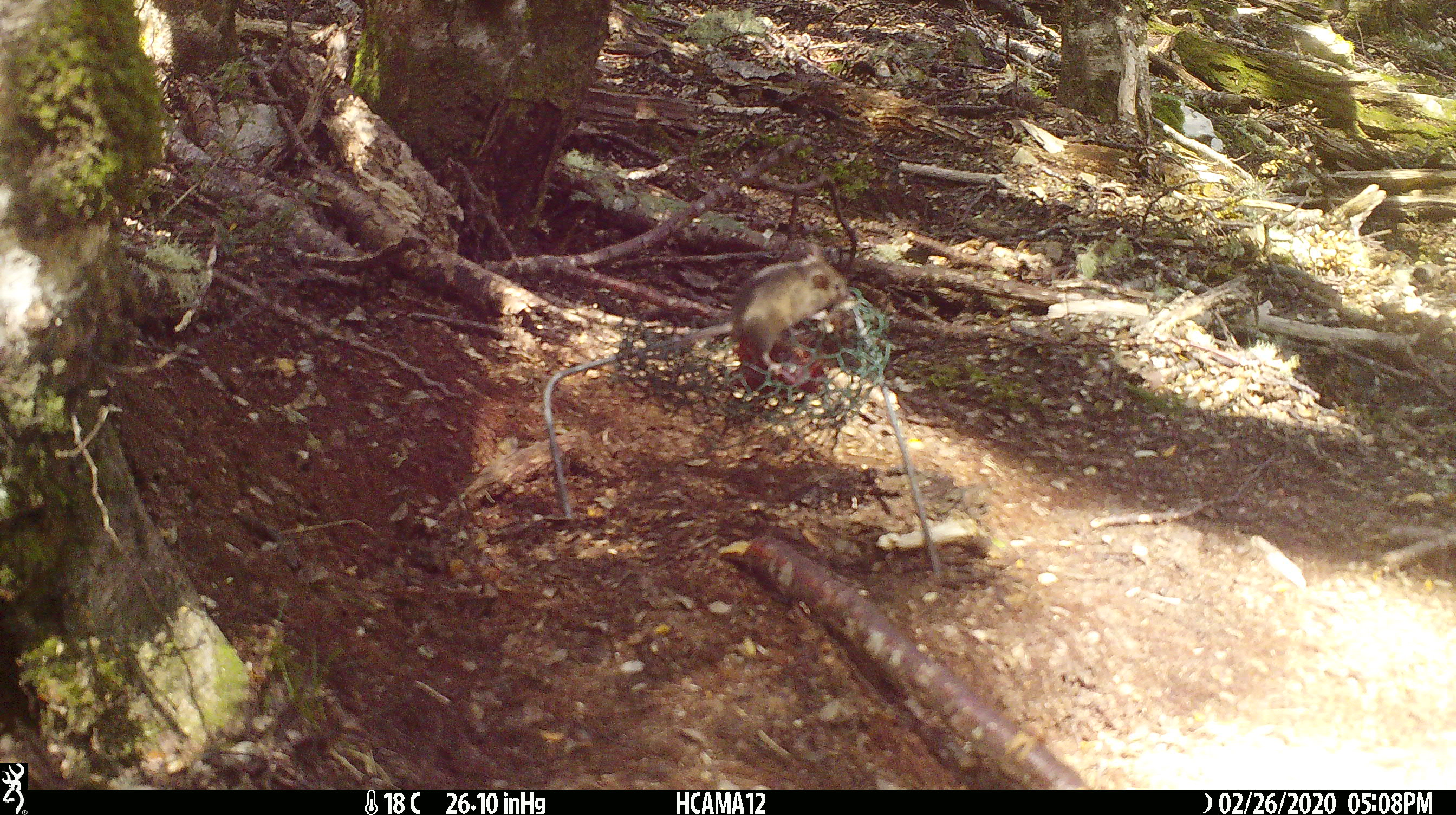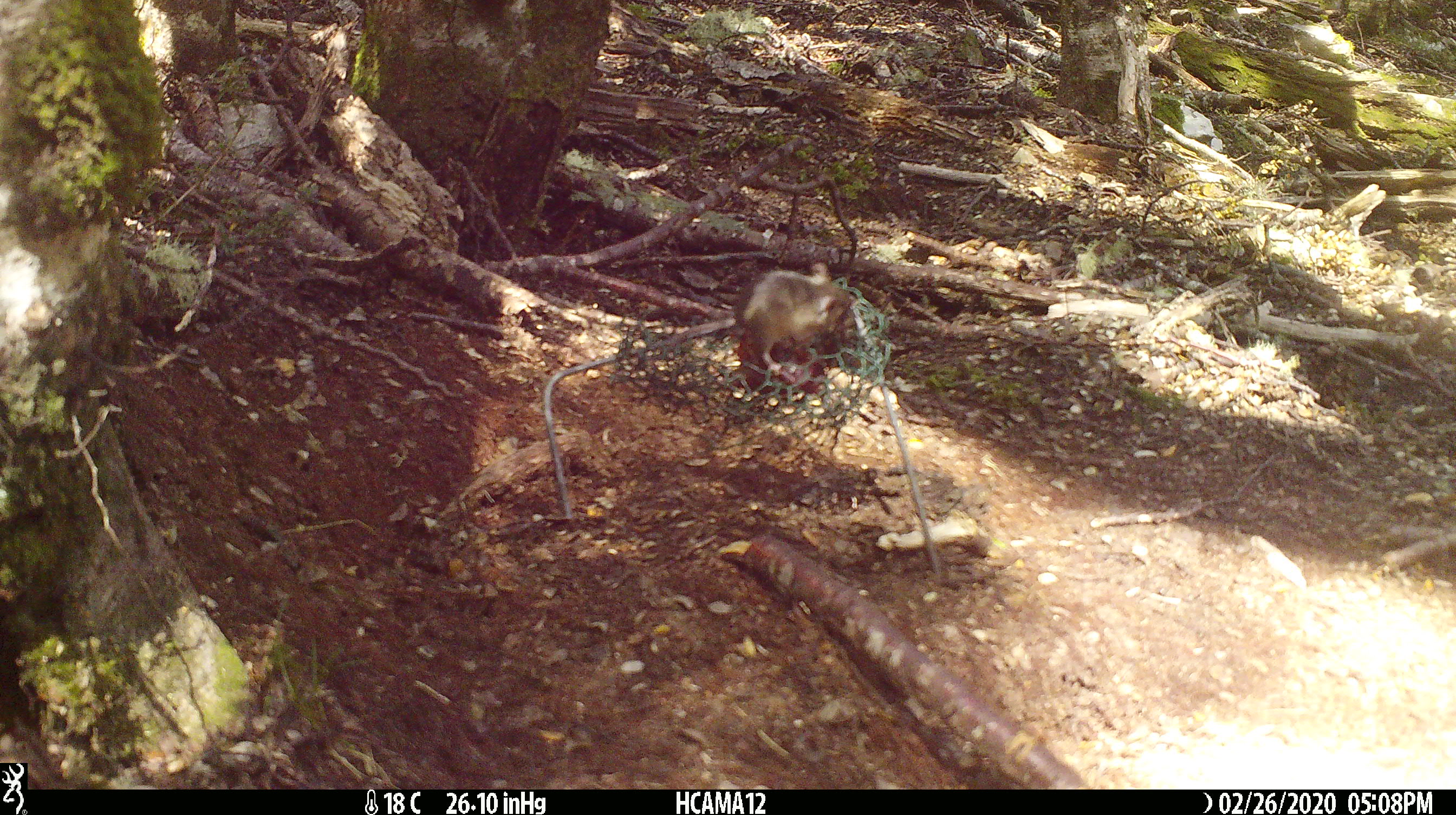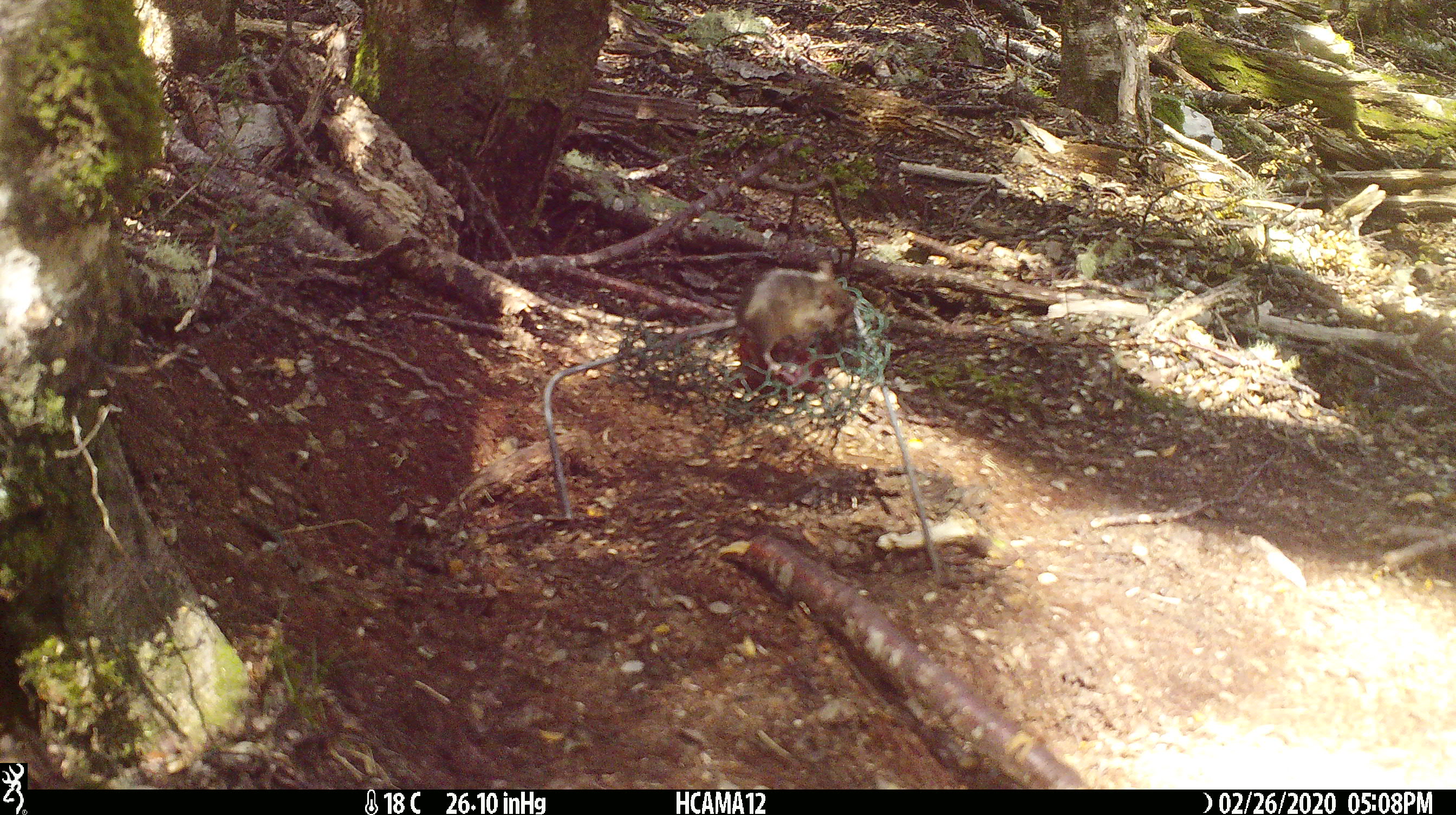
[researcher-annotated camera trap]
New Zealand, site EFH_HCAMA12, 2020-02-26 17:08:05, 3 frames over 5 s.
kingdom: Animalia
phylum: Chordata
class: Mammalia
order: Rodentia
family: Muridae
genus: Mus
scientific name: Mus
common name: mouse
Mouse (Mus).